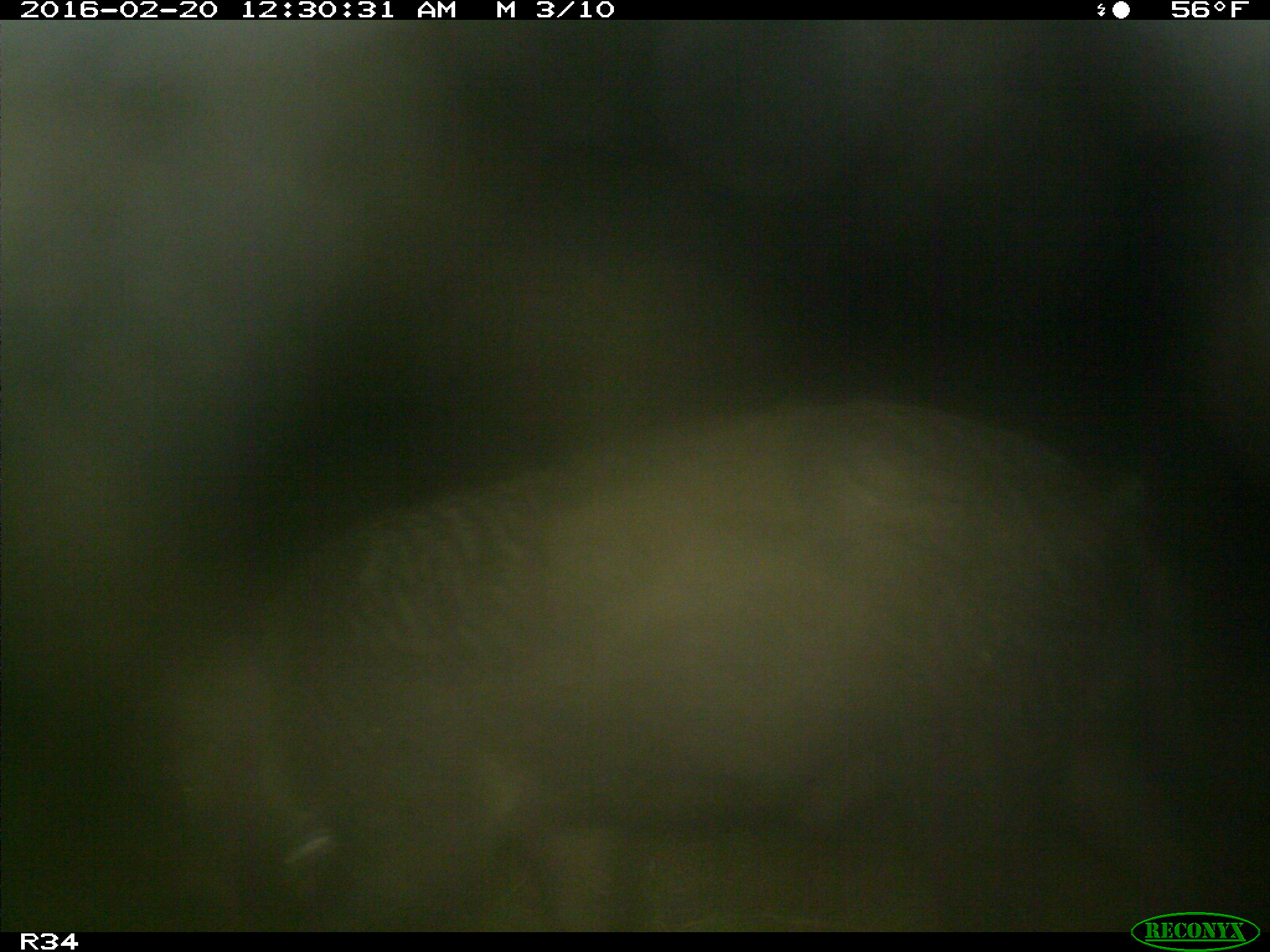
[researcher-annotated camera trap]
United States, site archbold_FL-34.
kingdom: Animalia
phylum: Chordata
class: Mammalia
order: Artiodactyla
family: Suidae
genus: Sus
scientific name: Sus scrofa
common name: wild boar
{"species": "Sus scrofa (wild boar)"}